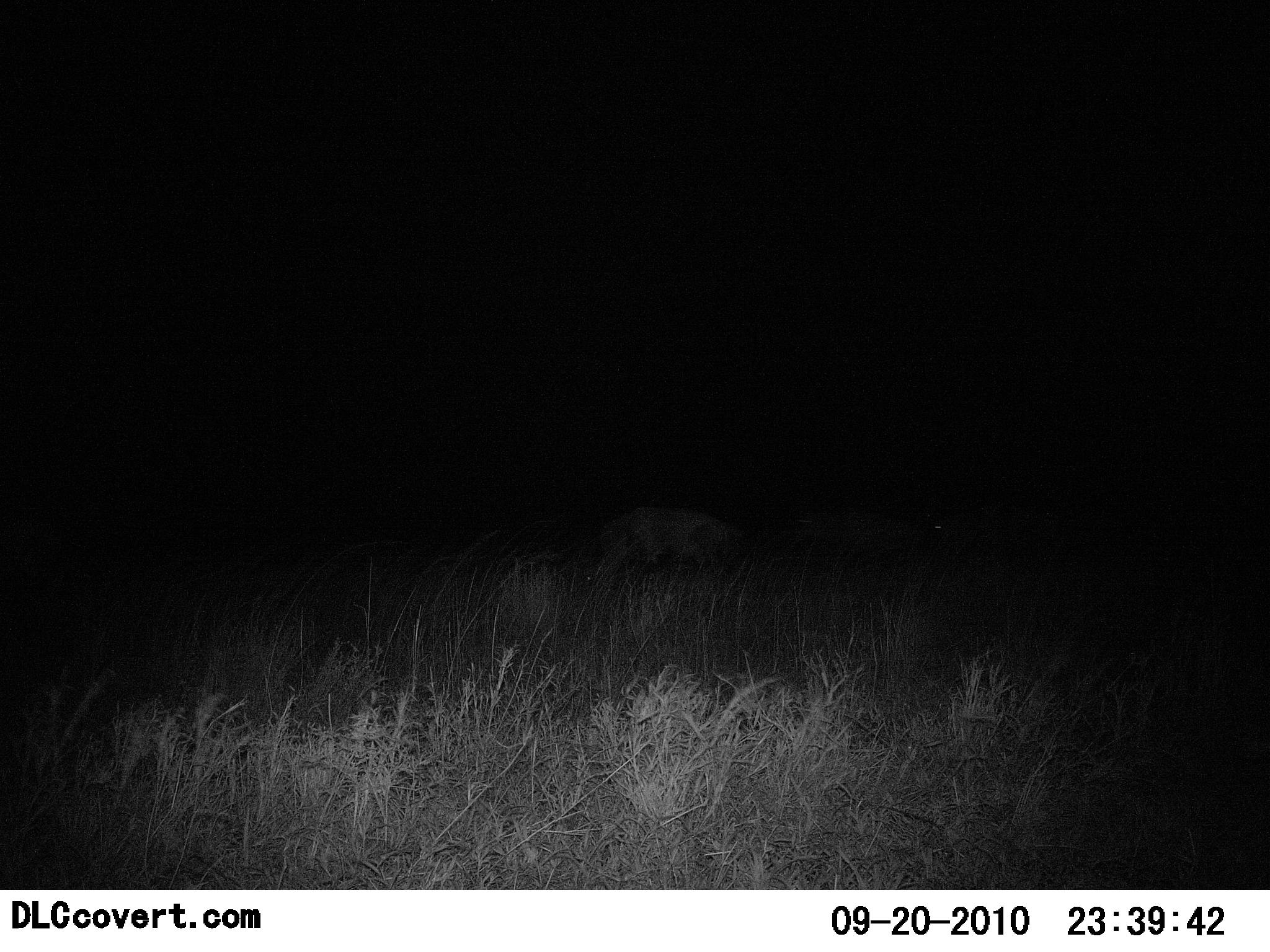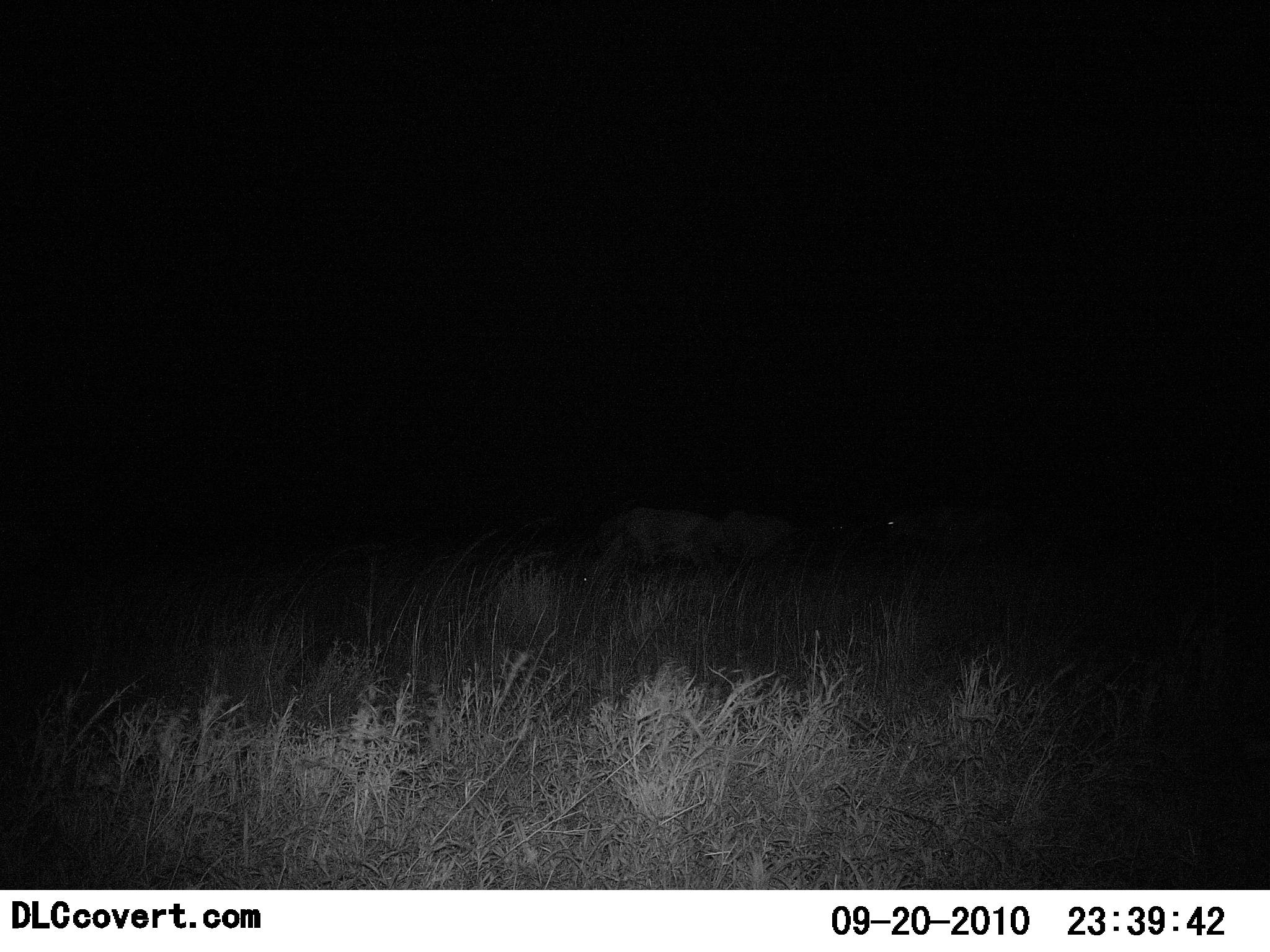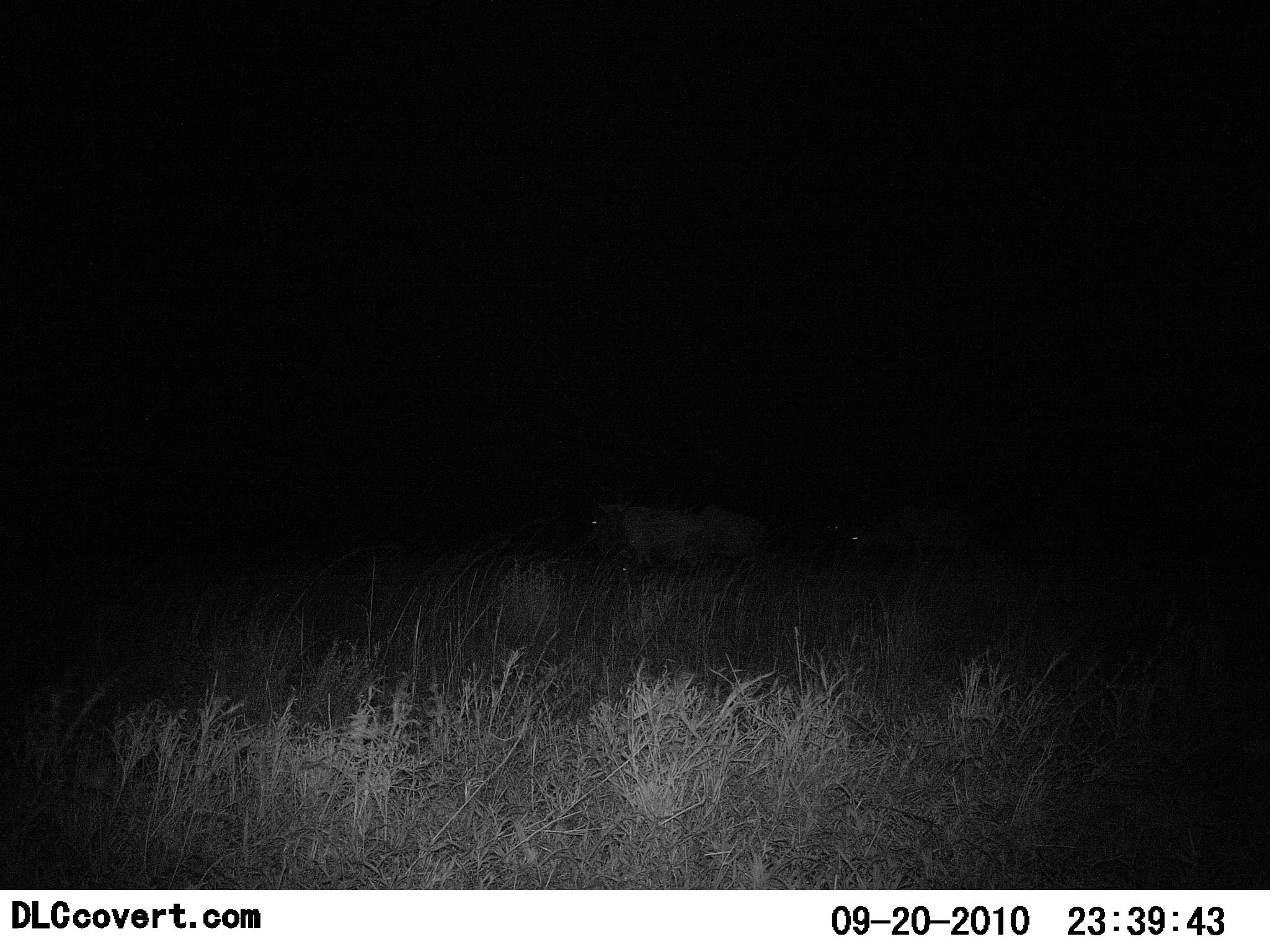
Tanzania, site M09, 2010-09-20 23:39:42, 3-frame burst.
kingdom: Animalia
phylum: Chordata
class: Mammalia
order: Carnivora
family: Hyaenidae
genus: Crocuta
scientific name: Crocuta crocuta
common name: spotted hyena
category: hyenaspotted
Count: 2.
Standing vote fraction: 60%.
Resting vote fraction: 0%.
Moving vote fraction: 60%.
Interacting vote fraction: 0%.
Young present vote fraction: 0%.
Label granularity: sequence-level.